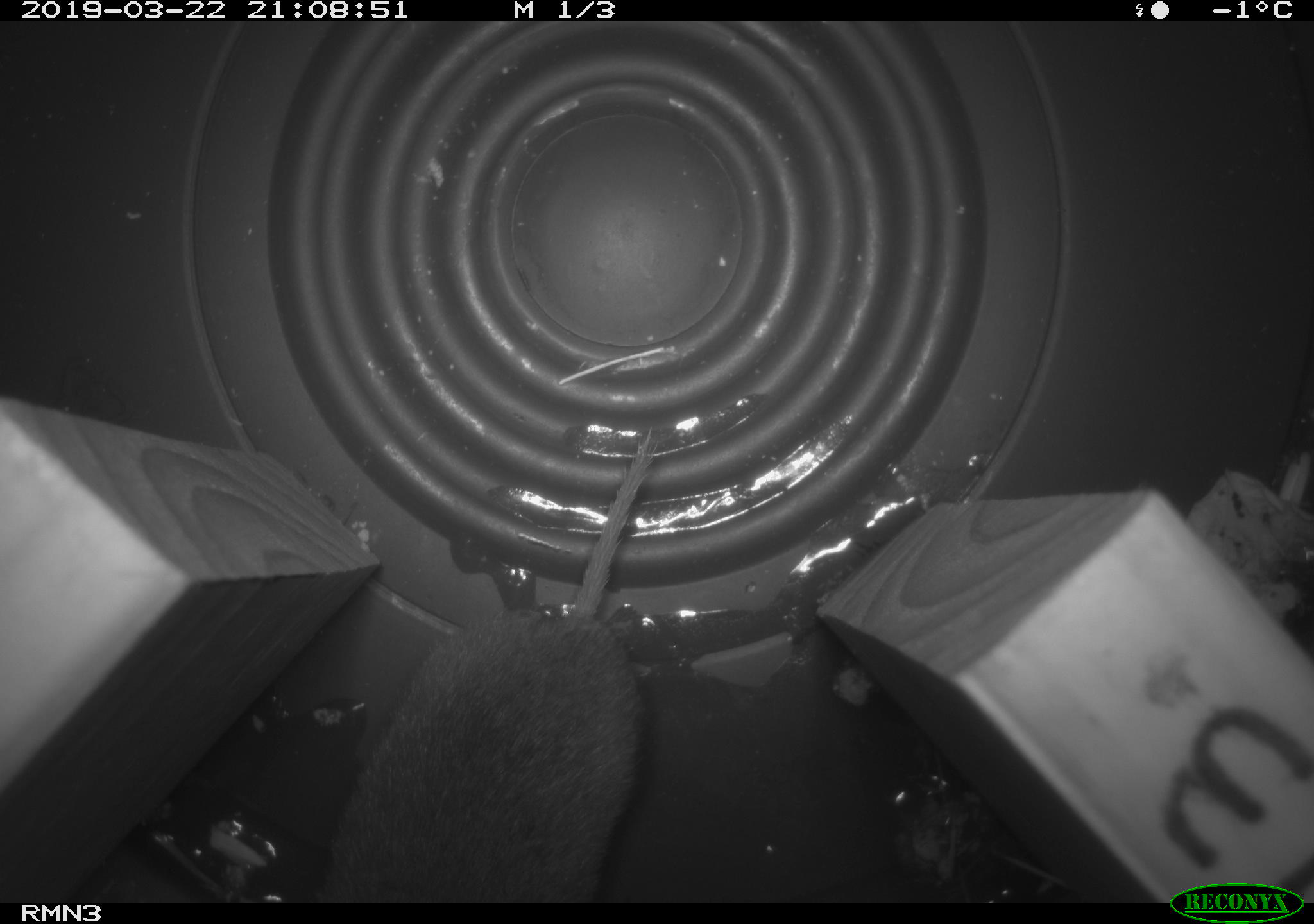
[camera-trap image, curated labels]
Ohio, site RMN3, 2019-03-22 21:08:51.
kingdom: Animalia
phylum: Chordata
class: Mammalia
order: Rodentia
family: Cricetidae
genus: Microtus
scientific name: Microtus pennsylvanicus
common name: meadow vole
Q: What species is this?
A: Meadow vole (Microtus pennsylvanicus).